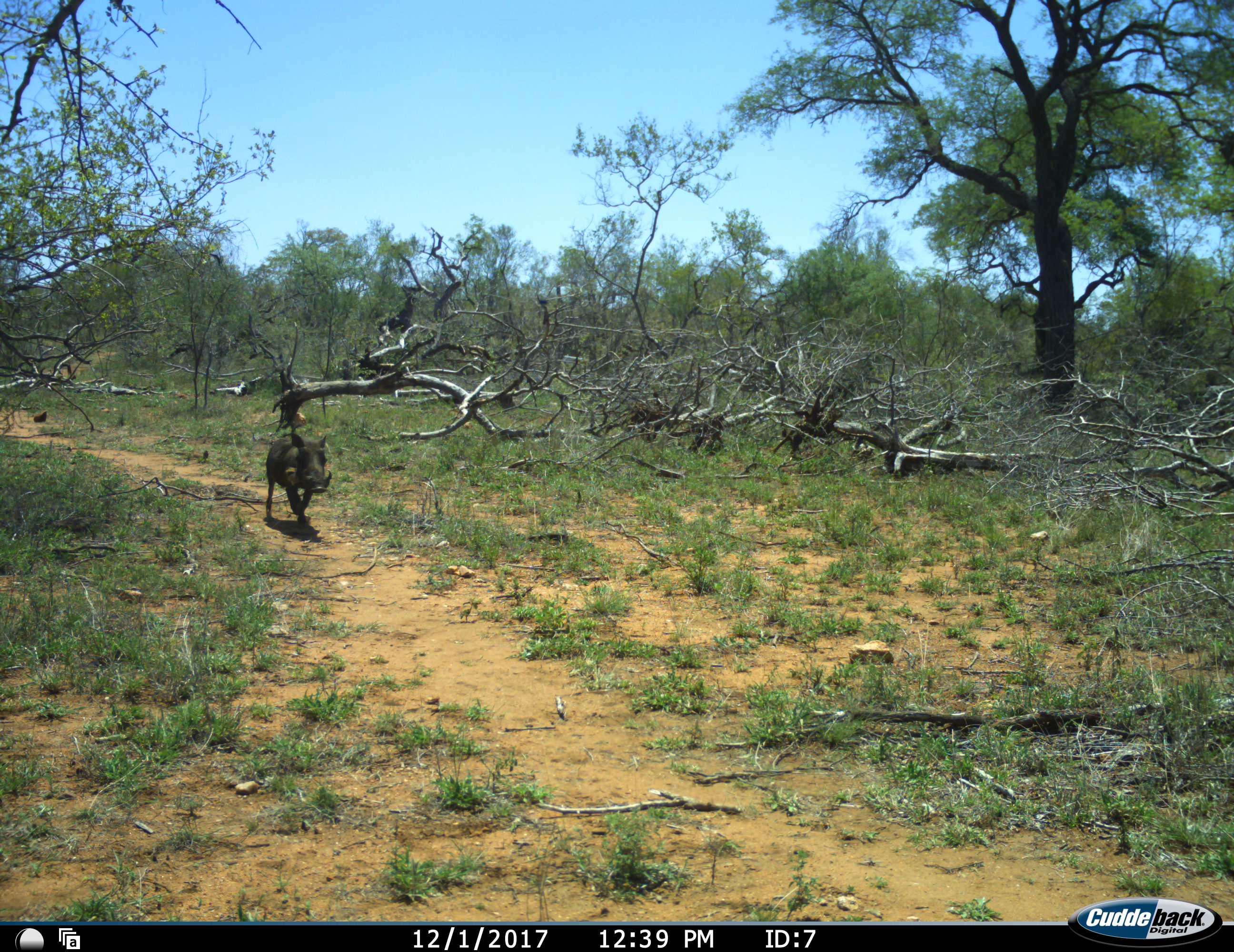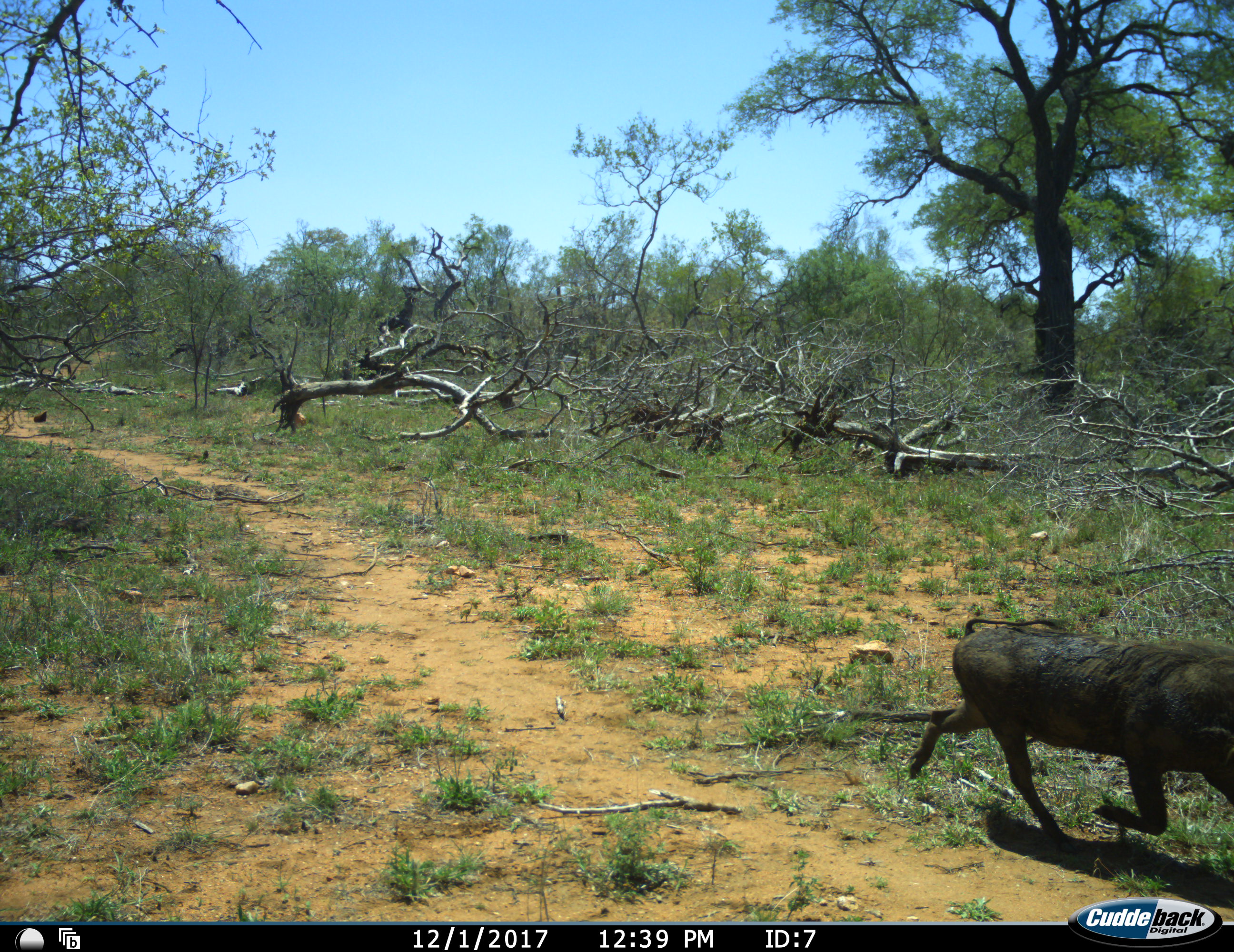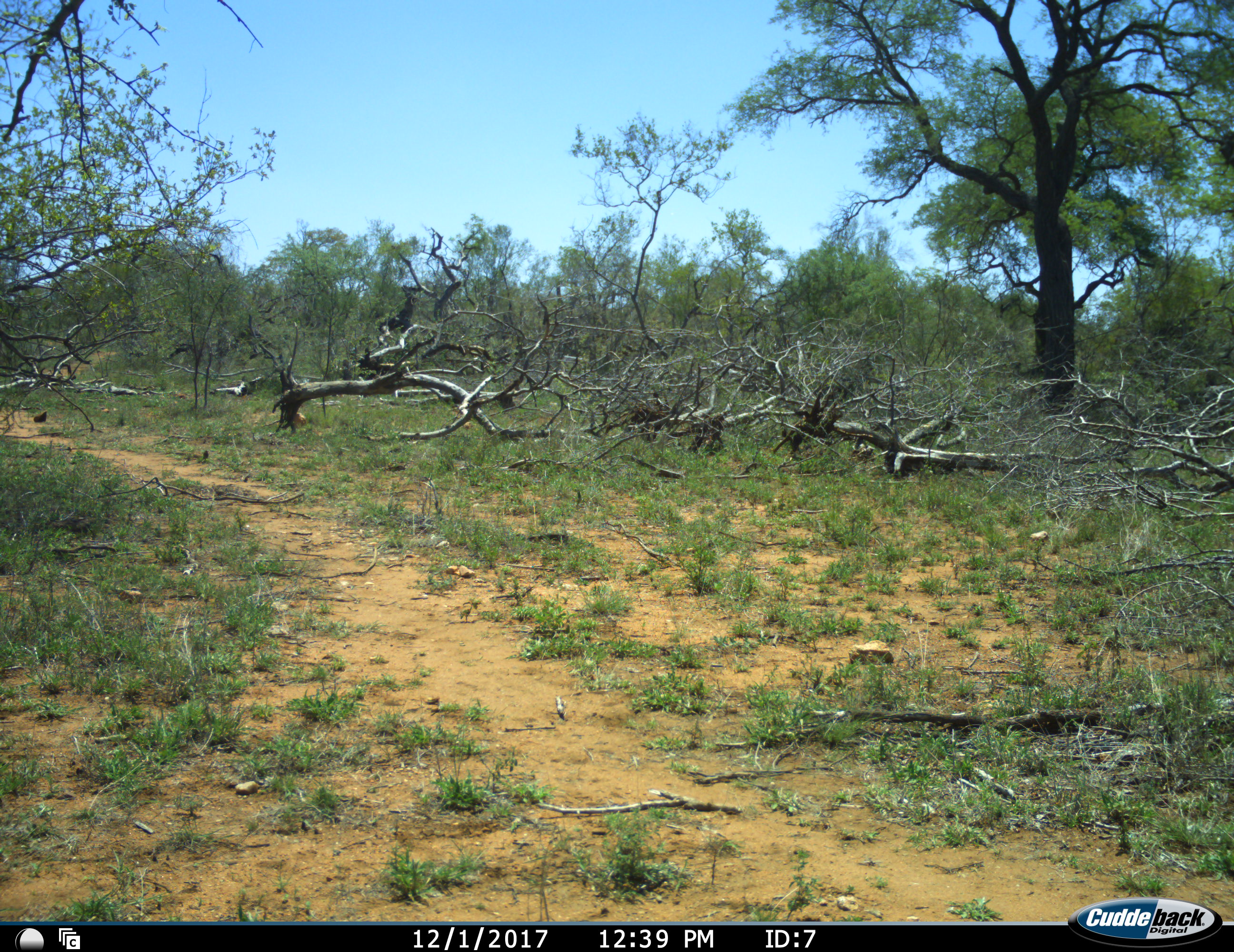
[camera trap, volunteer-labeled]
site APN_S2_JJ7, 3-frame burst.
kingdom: Animalia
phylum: Chordata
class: Mammalia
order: Artiodactyla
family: Suidae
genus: Phacochoerus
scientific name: Phacochoerus africanus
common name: warthog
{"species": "warthog (Phacochoerus africanus)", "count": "1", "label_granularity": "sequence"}